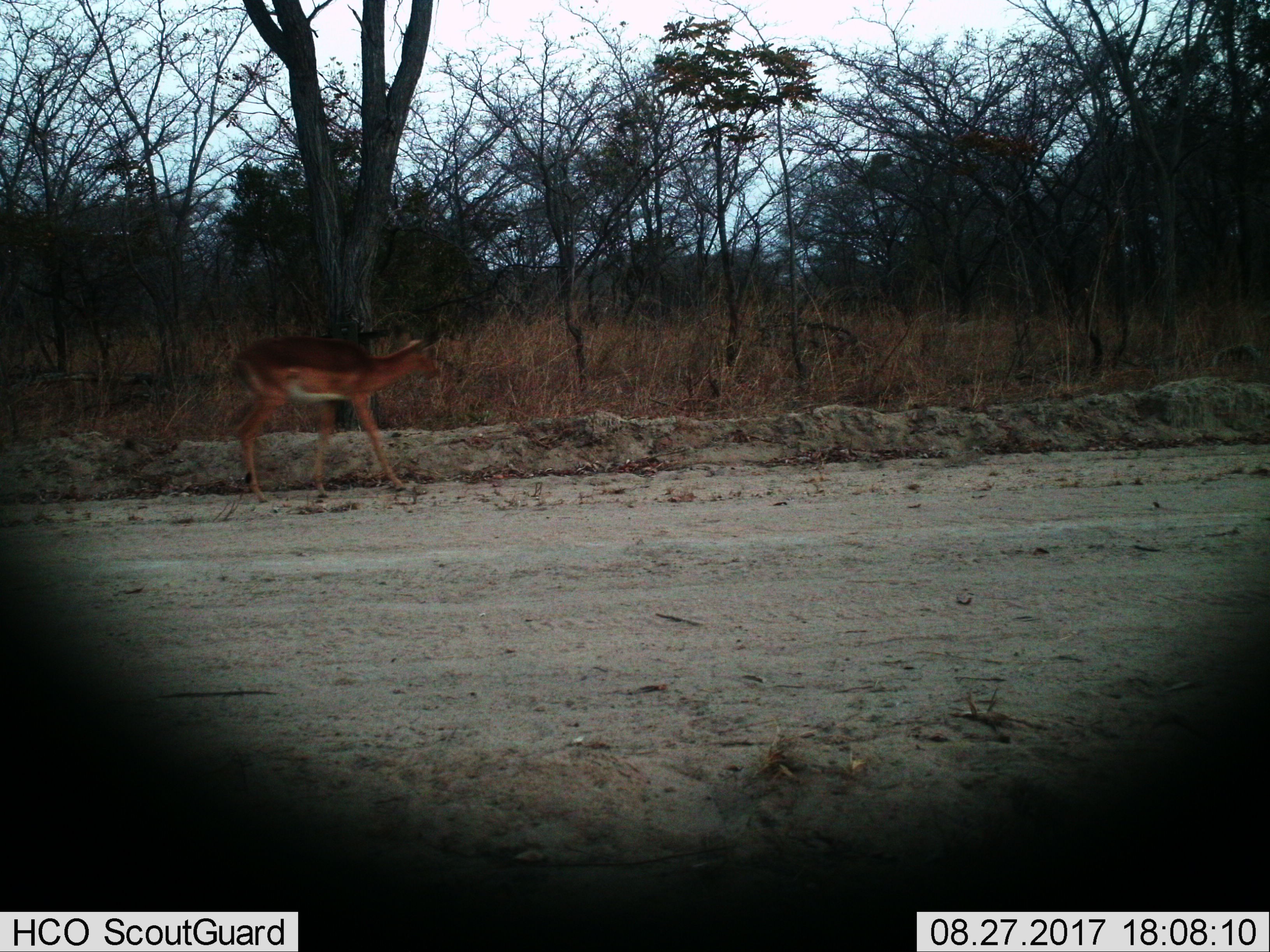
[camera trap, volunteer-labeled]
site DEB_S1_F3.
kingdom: Animalia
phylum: Chordata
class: Mammalia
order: Artiodactyla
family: Bovidae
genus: Aepyceros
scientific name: Aepyceros melampus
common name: impala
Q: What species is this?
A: Impala (Aepyceros melampus).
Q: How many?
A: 1.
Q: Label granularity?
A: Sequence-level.